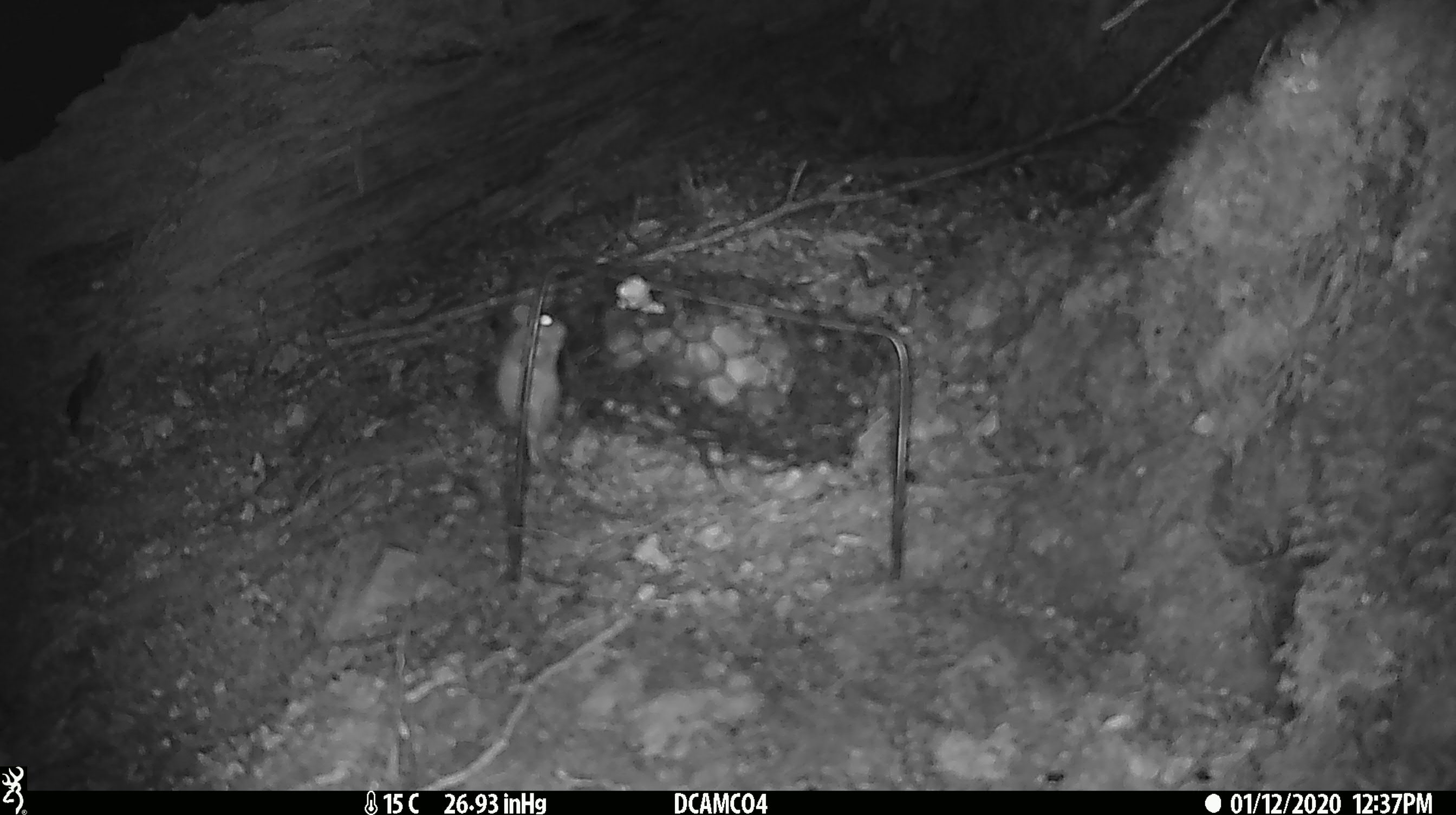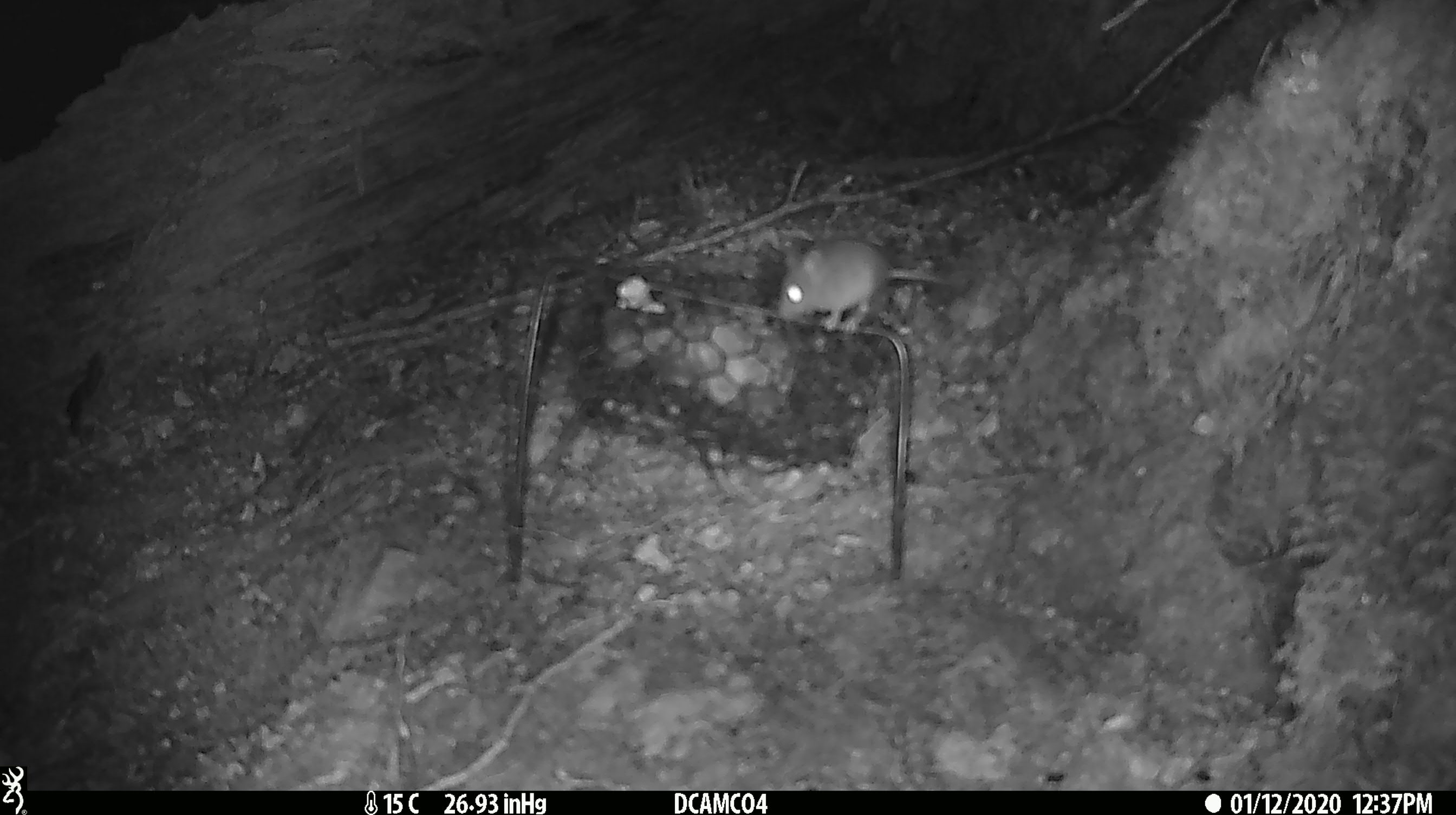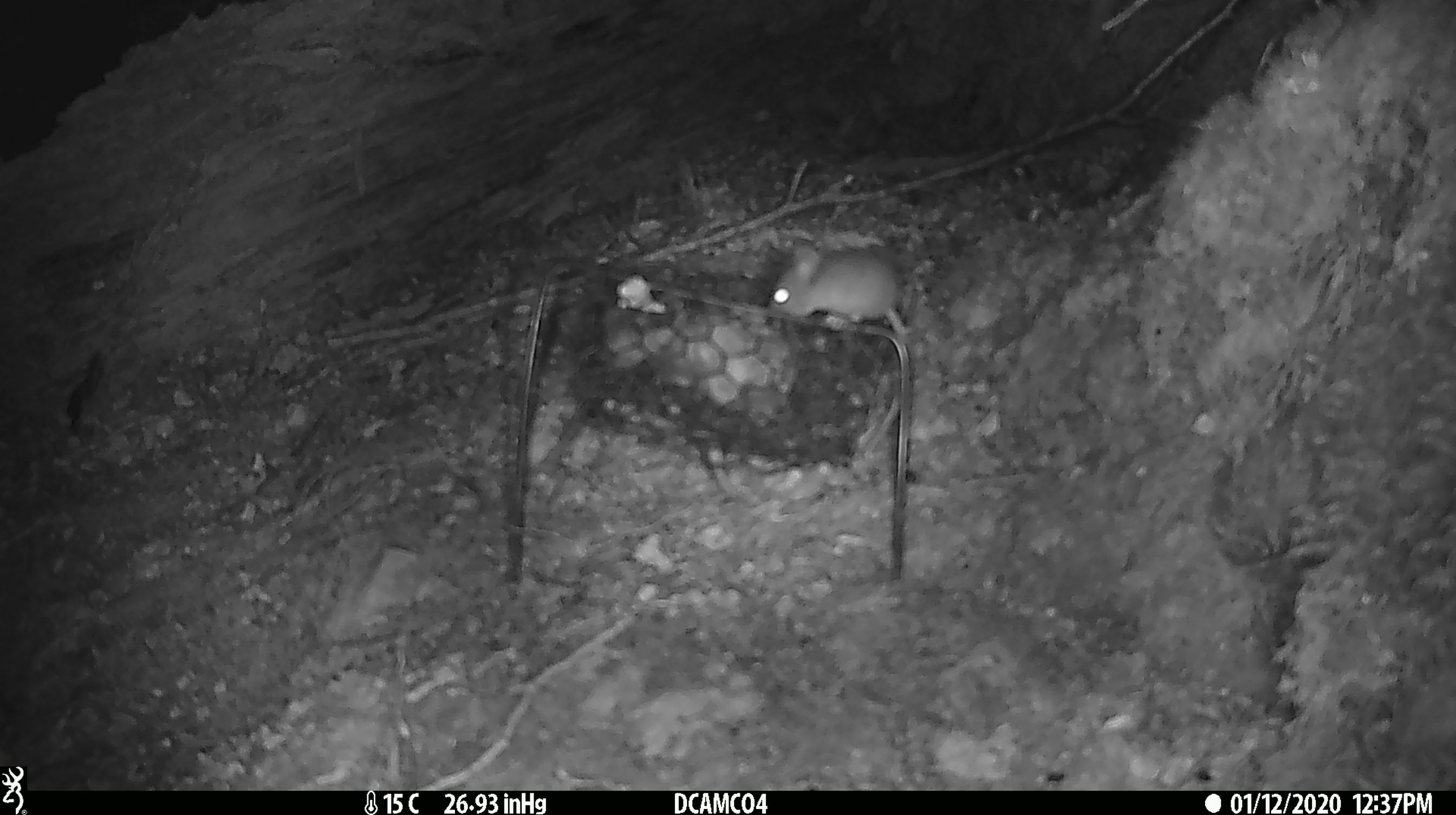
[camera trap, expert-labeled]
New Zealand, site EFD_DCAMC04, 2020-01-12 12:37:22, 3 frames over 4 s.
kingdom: Animalia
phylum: Chordata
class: Mammalia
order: Rodentia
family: Muridae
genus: Mus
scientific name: Mus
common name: mouse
Mouse (Mus).